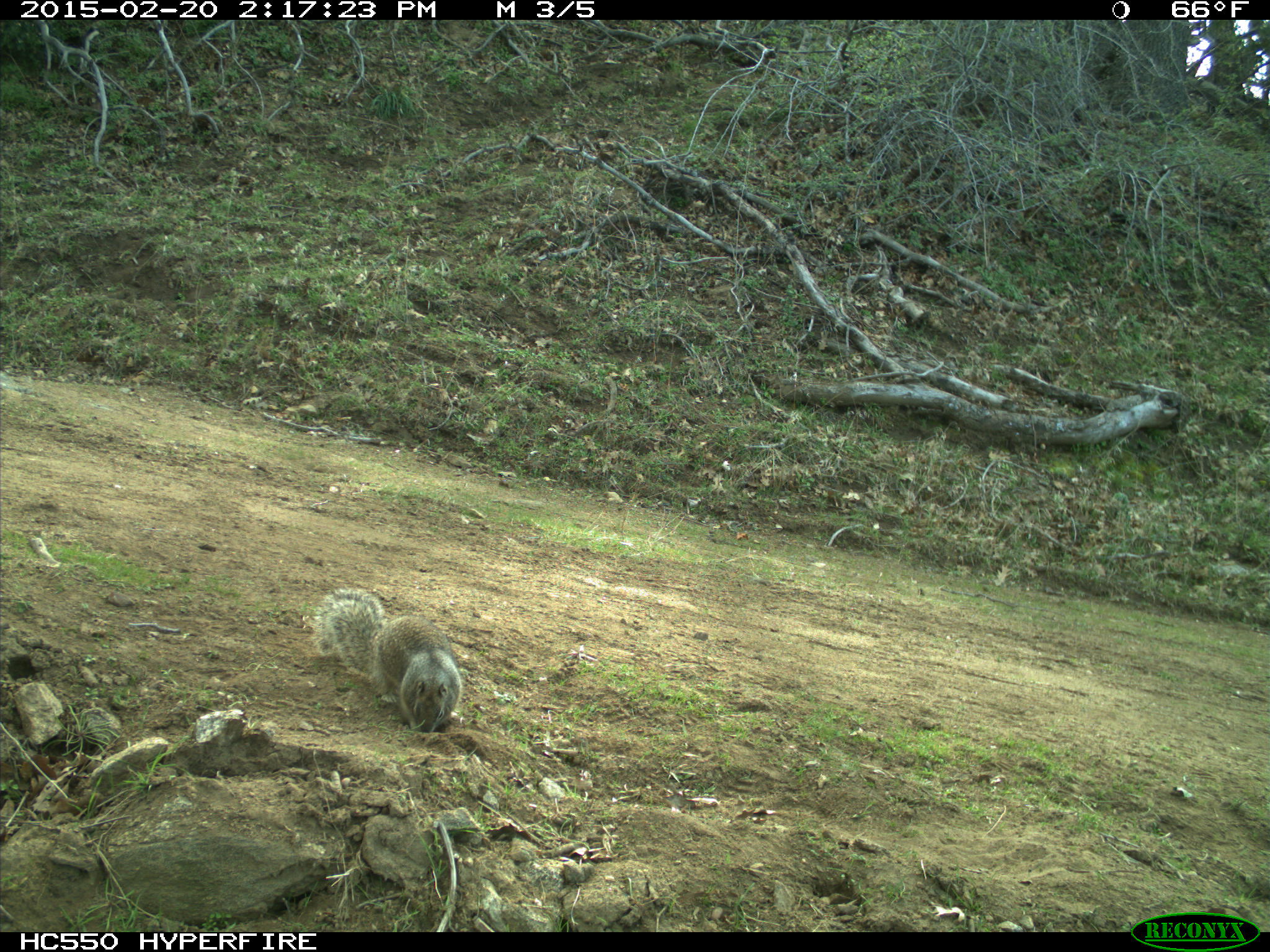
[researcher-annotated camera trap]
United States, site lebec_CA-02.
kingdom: Animalia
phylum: Chordata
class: Mammalia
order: Rodentia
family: Sciuridae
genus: Otospermophilus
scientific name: Otospermophilus beecheyi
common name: california ground squirrel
Otospermophilus beecheyi (california ground squirrel).